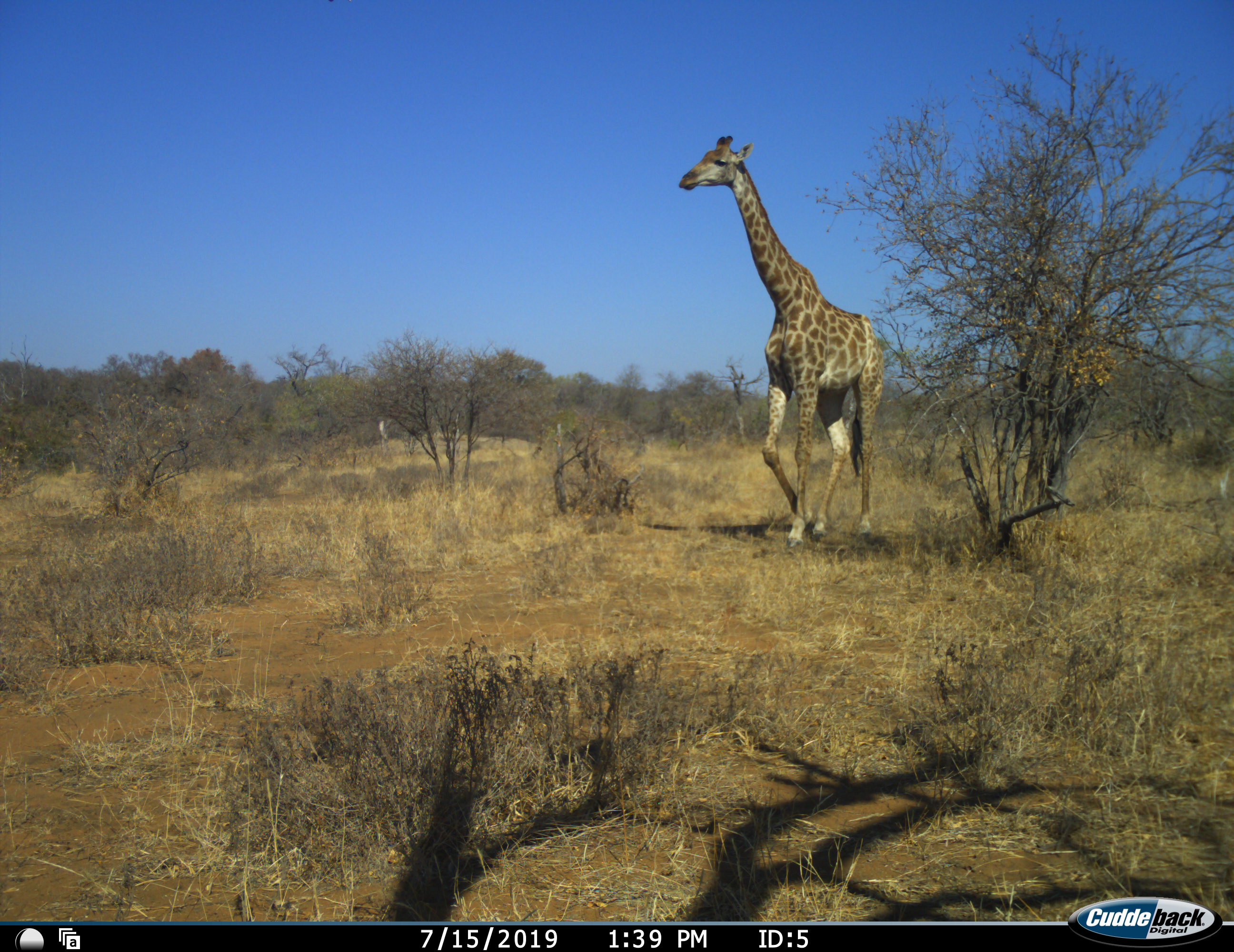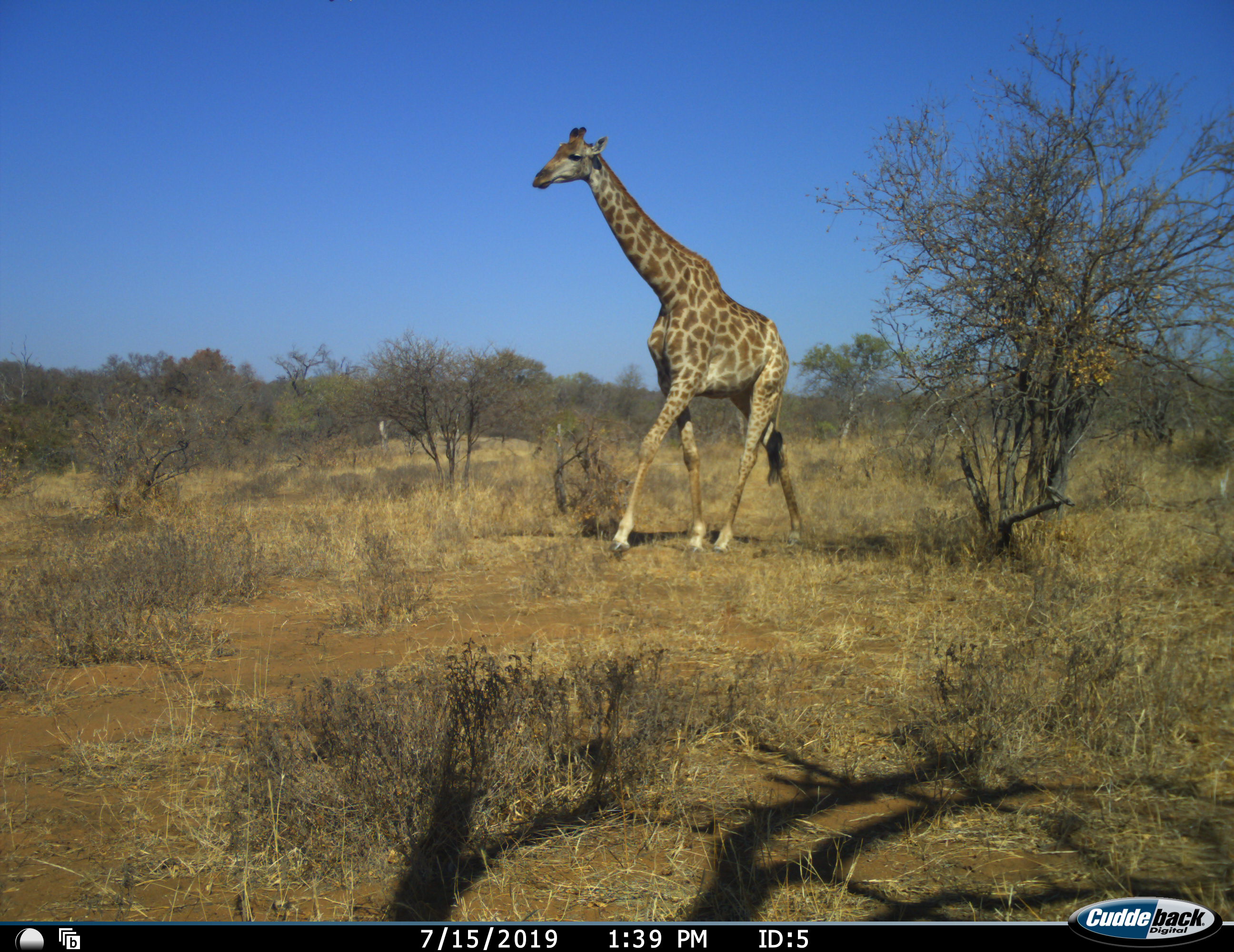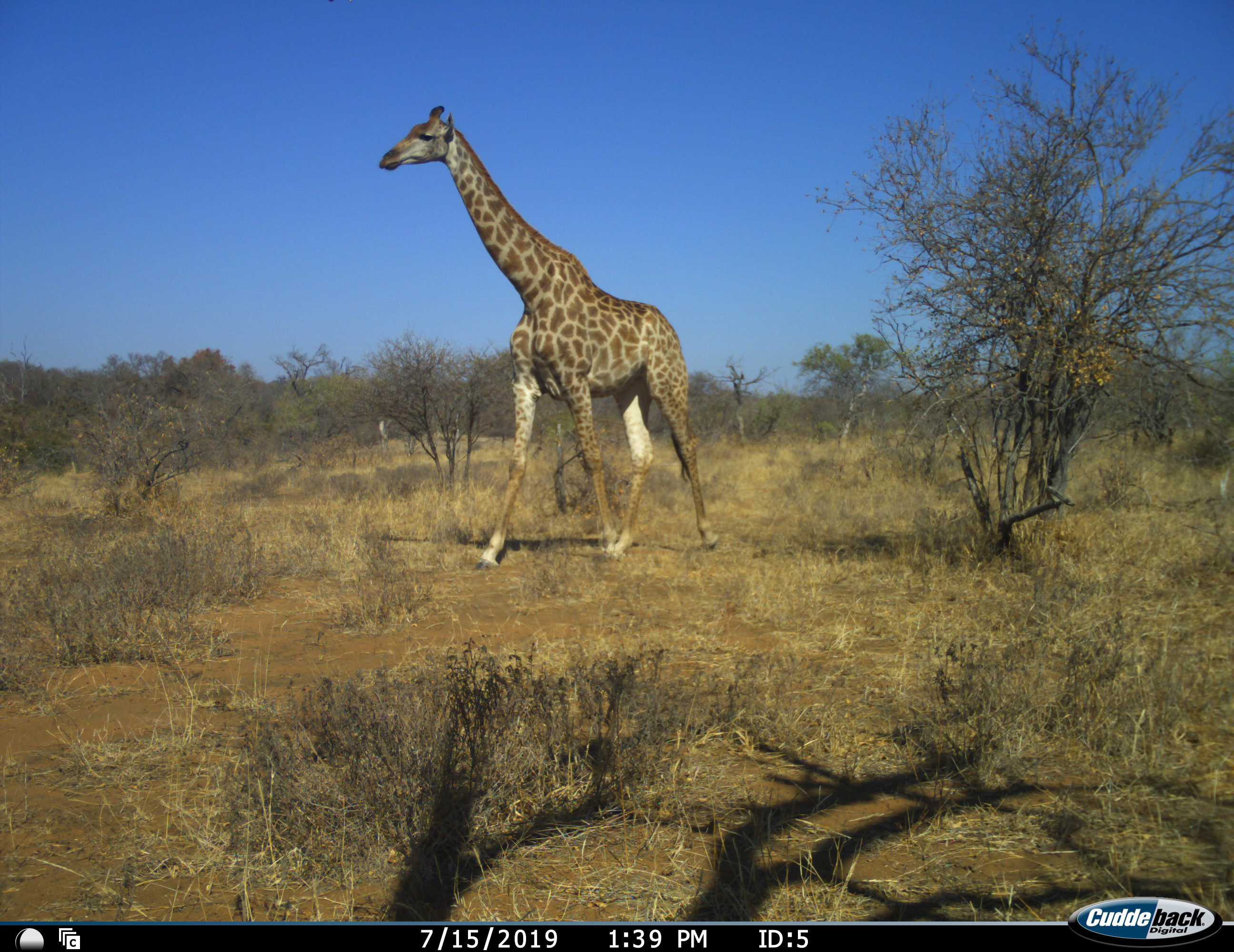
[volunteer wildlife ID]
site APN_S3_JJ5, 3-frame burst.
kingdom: Animalia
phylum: Chordata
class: Mammalia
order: Artiodactyla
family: Giraffidae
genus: Giraffa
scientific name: Giraffa camelopardalis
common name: giraffe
Giraffe (Giraffa camelopardalis), count 1. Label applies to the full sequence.